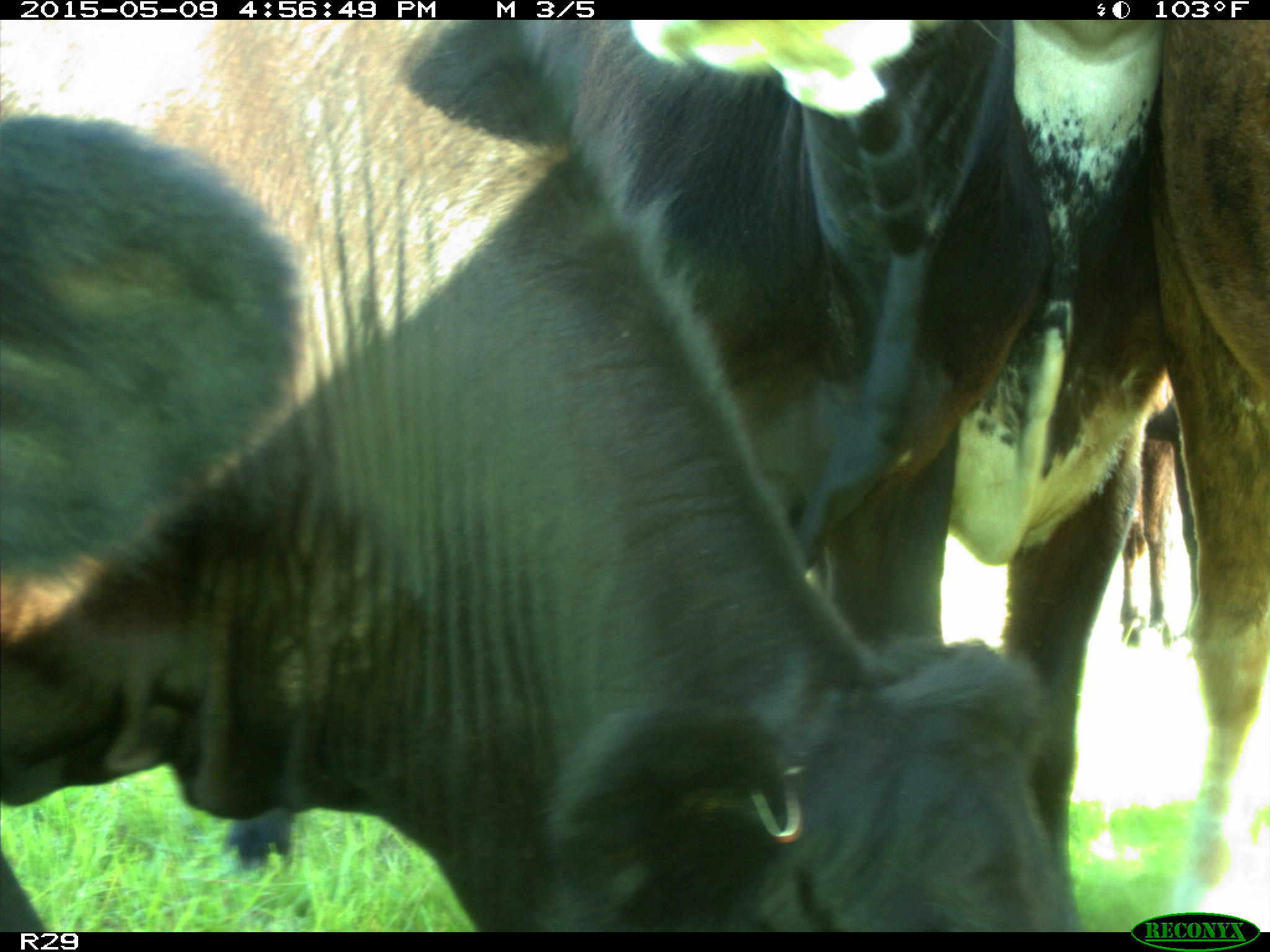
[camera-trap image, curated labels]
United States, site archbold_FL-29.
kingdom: Animalia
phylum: Chordata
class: Mammalia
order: Artiodactyla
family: Bovidae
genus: Bos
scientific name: Bos taurus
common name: domestic cow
Bos taurus (domestic cow).